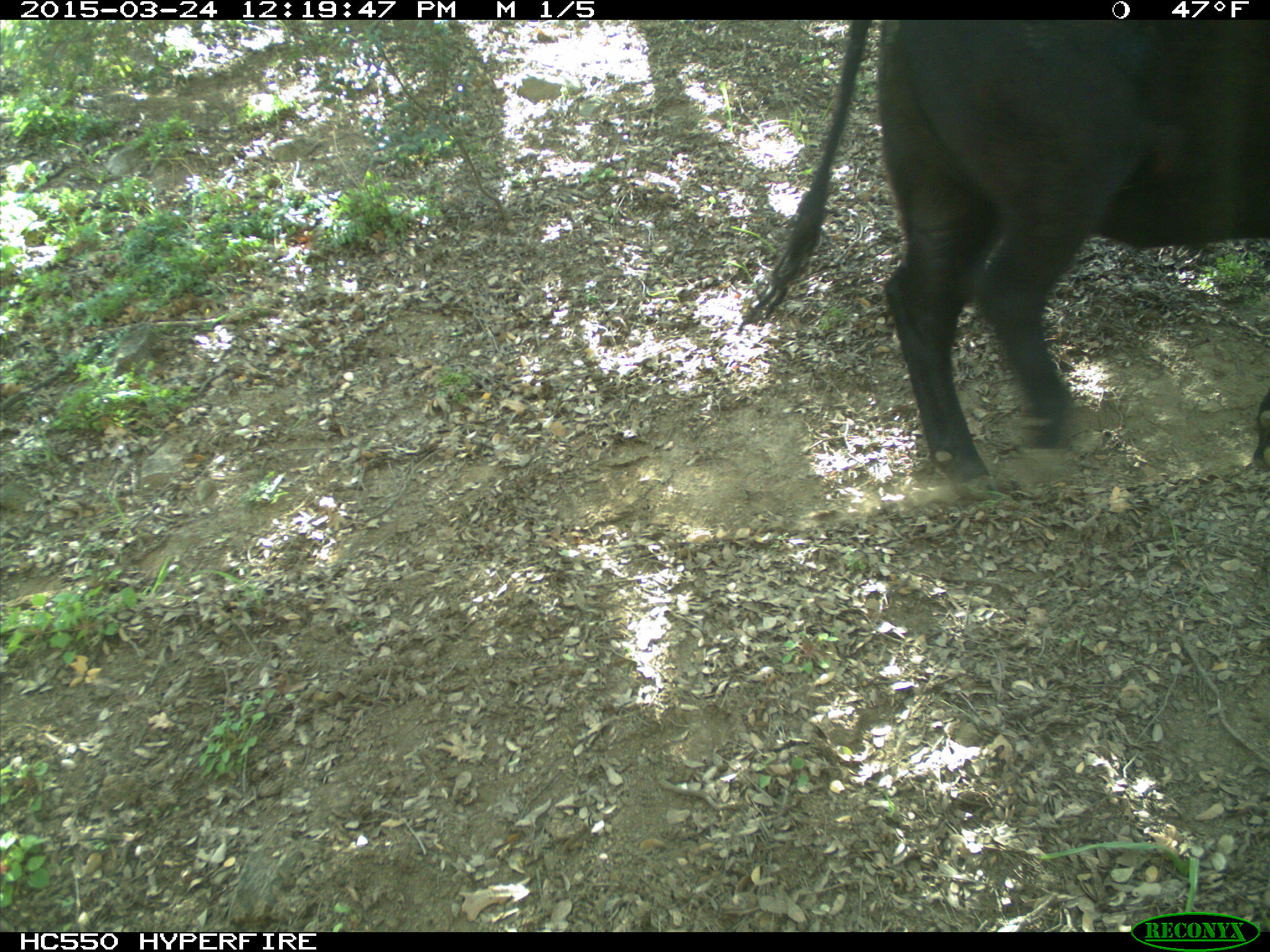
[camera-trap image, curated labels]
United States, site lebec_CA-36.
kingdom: Animalia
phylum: Chordata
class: Mammalia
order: Artiodactyla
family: Bovidae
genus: Bos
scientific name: Bos taurus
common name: domestic cow